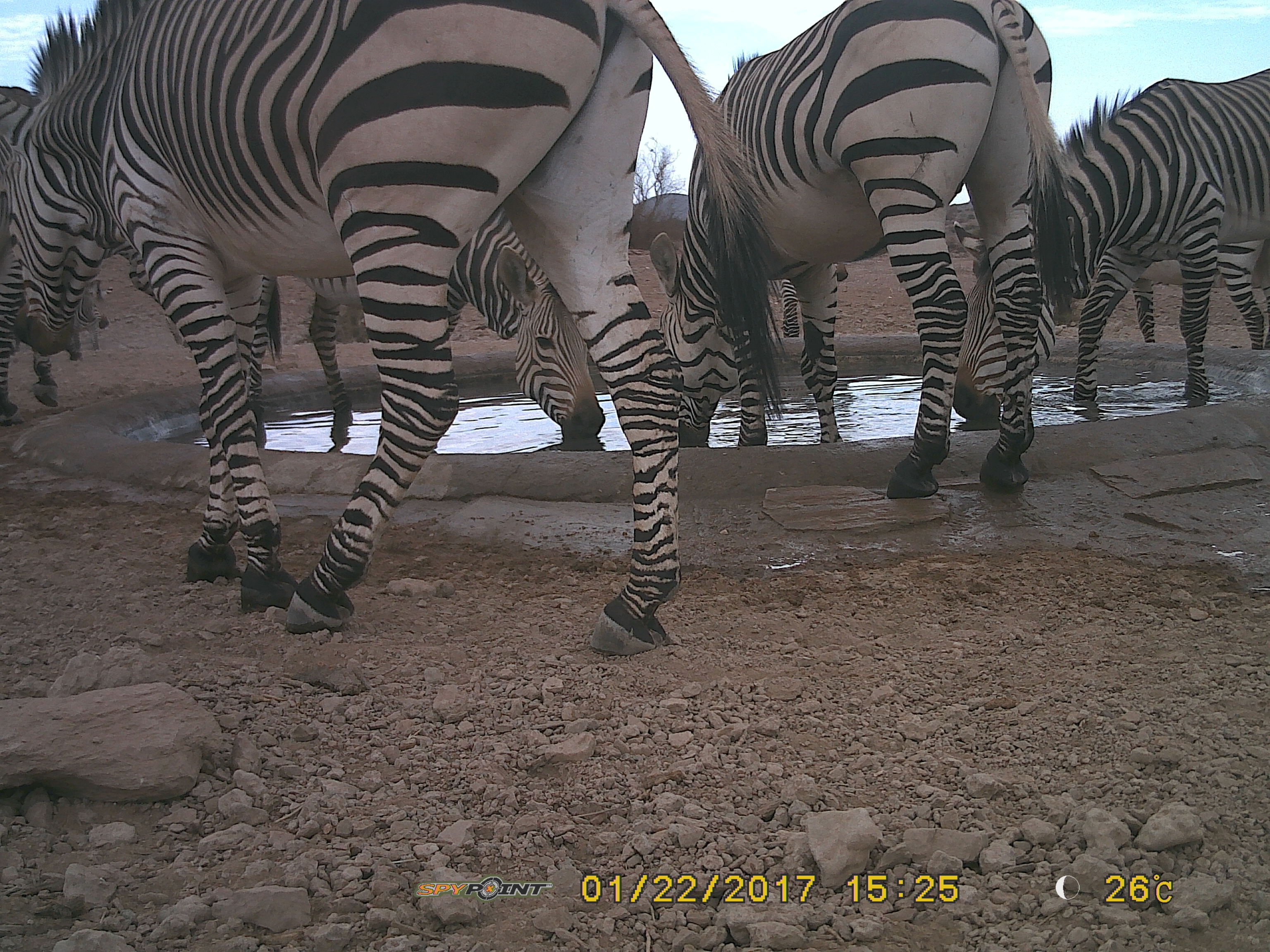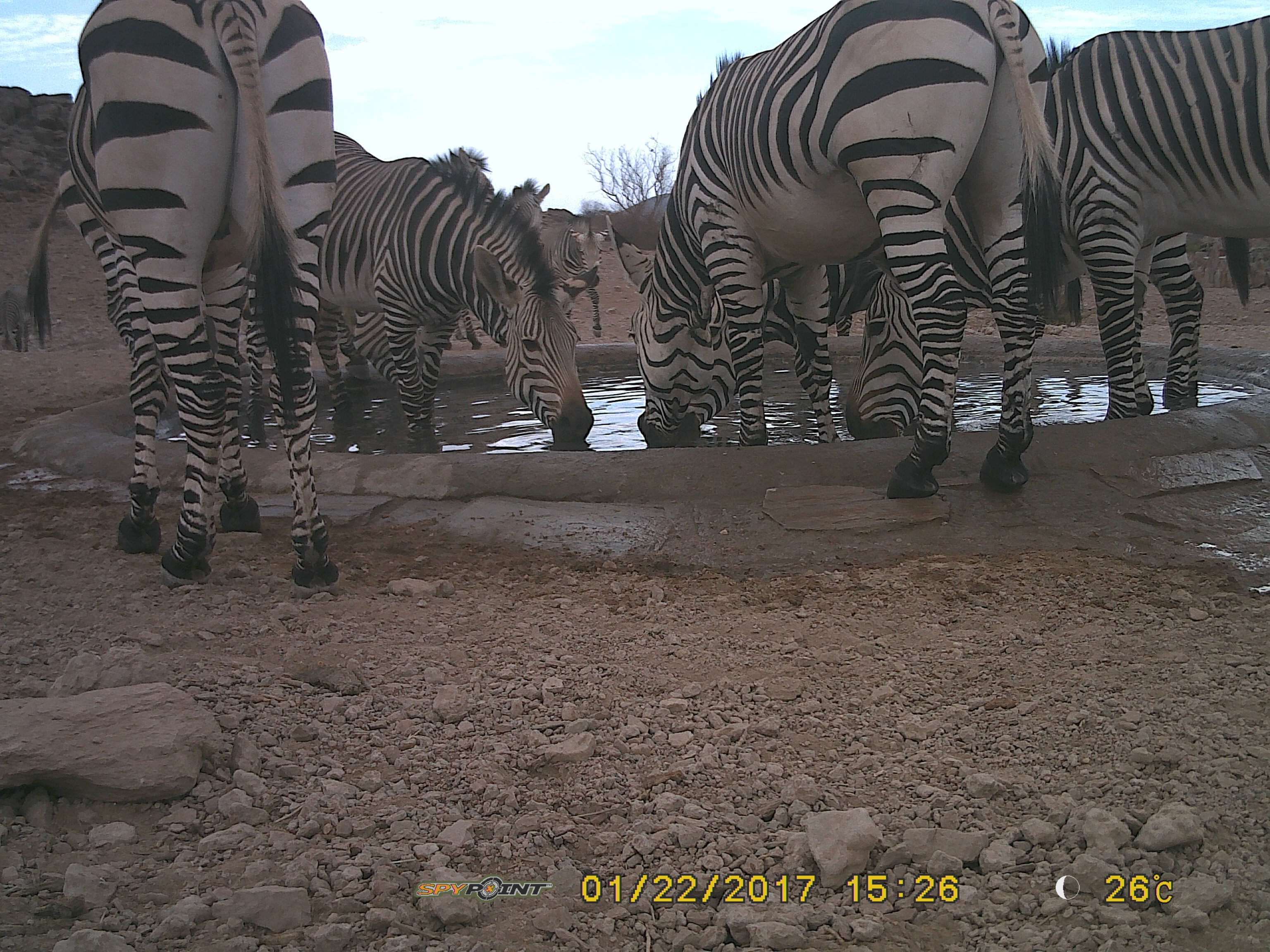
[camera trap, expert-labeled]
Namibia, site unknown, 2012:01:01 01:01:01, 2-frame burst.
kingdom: Animalia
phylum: Chordata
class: Mammalia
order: Perissodactyla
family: Equidae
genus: Equus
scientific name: Equus zebra hartmannae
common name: hartmann's mountain zebra